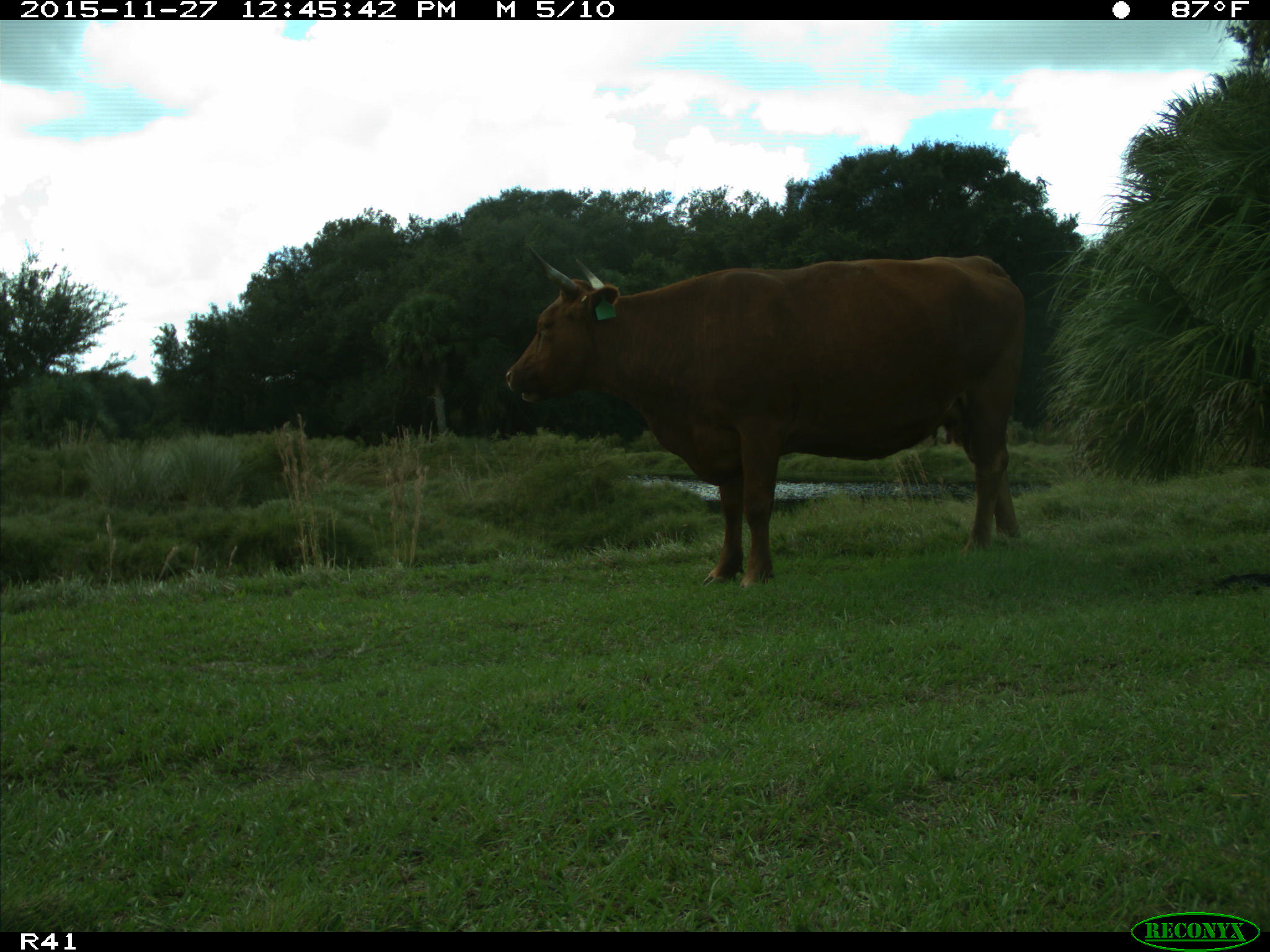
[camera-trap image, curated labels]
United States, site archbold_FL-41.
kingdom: Animalia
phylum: Chordata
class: Mammalia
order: Artiodactyla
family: Bovidae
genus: Bos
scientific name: Bos taurus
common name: domestic cow